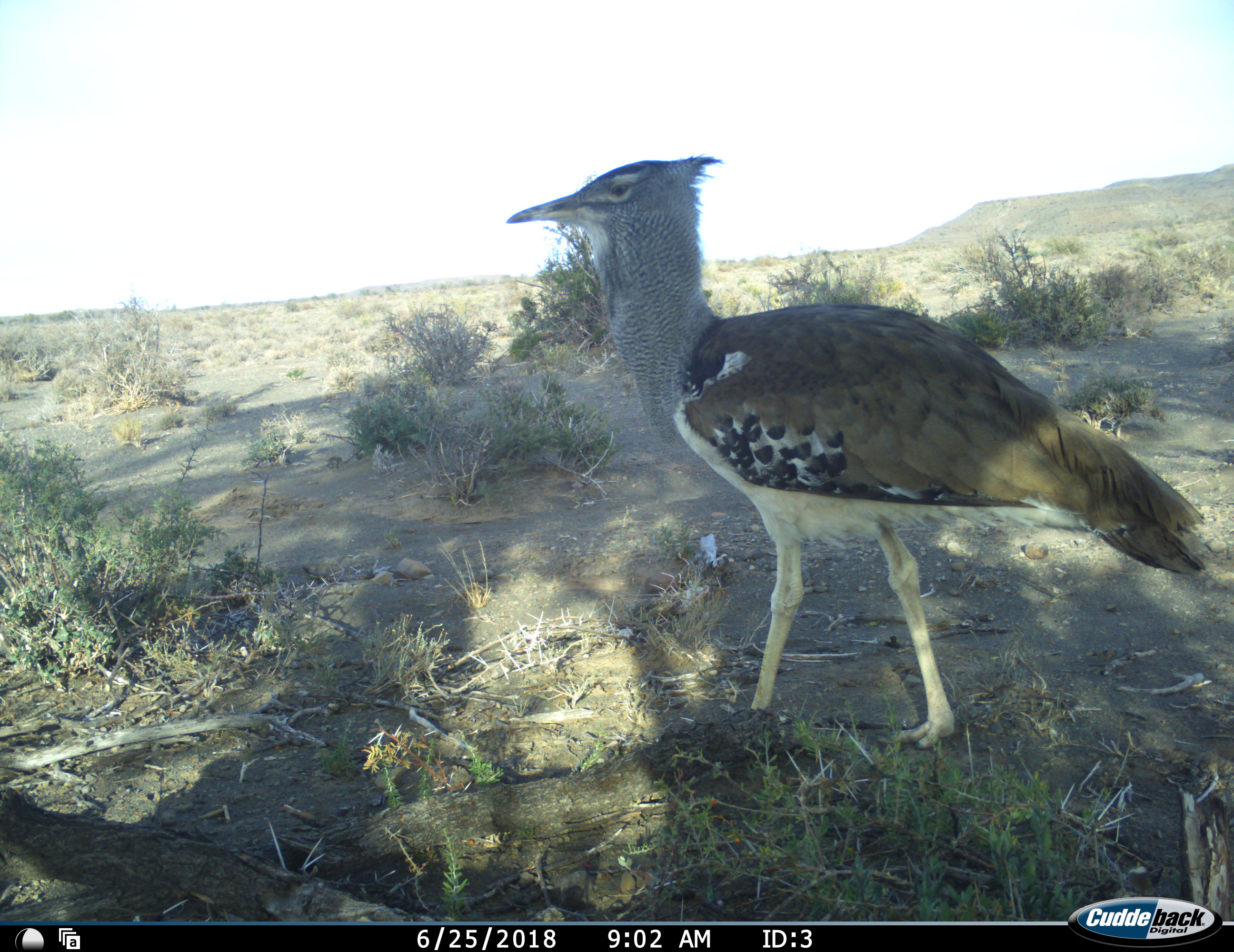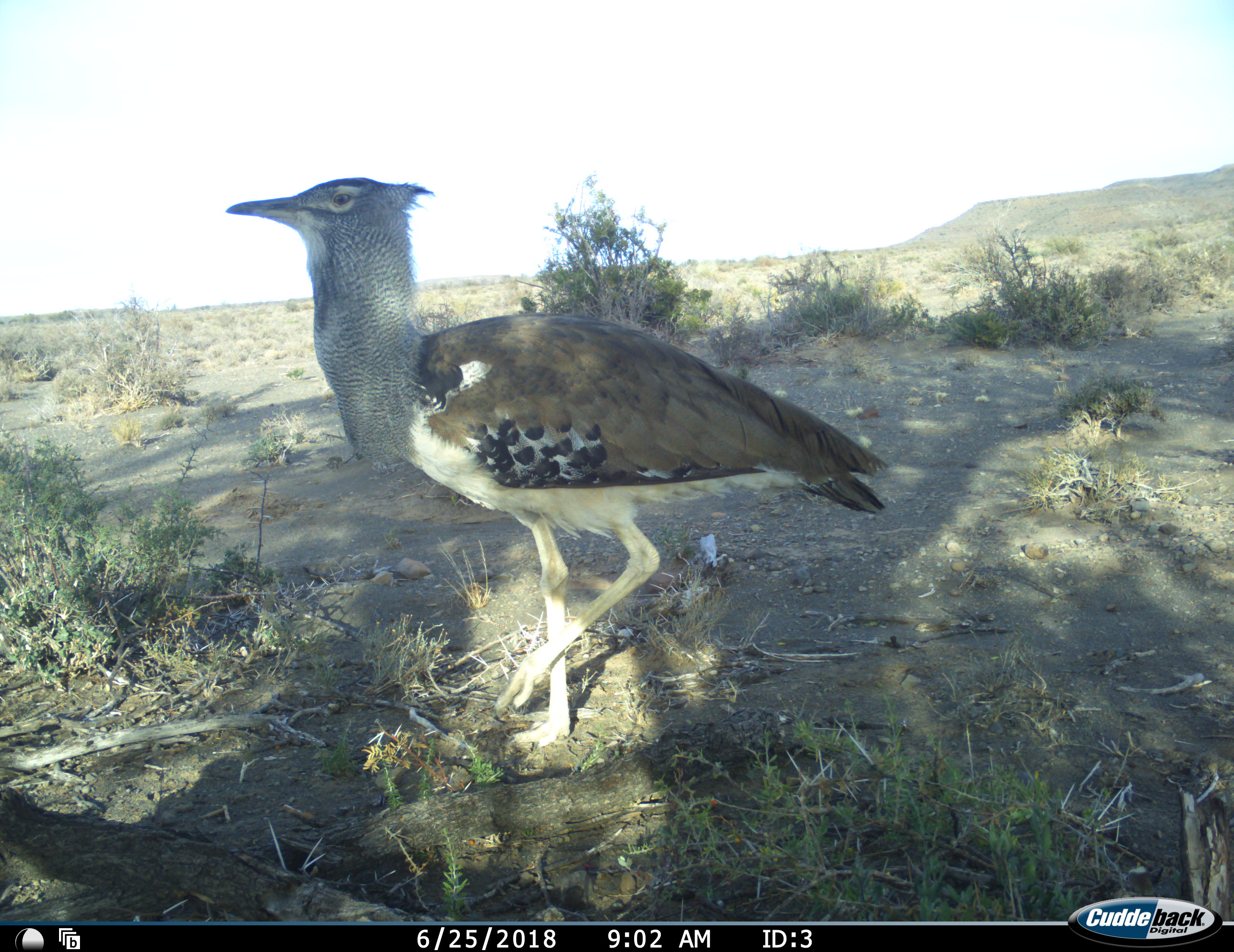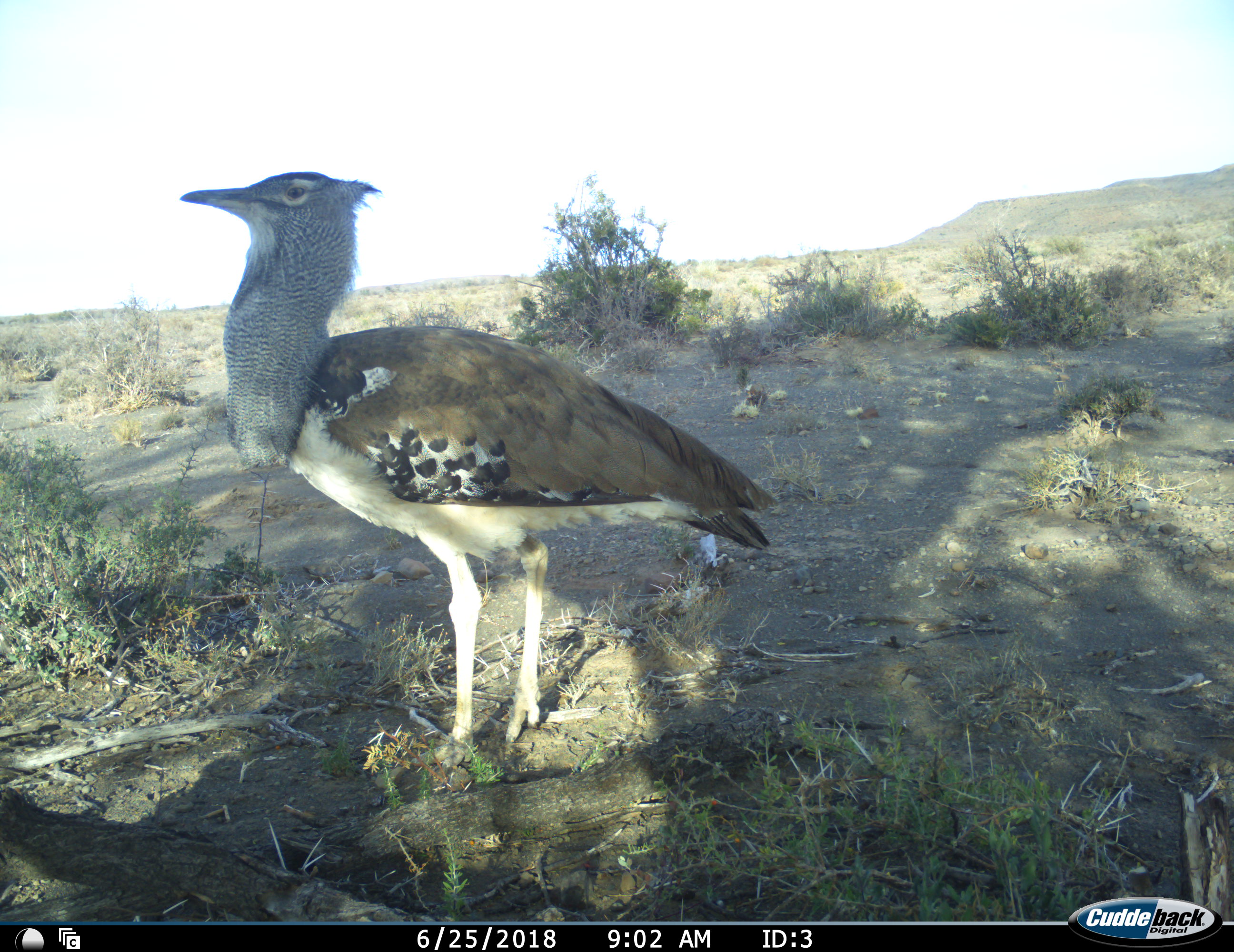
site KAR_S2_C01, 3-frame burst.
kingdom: Animalia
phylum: Chordata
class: Aves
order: Otidiformes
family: Otididae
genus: Ardeotis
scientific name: Ardeotis kori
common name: kori bustard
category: bustardkori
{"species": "bustardkori (kori bustard) (Ardeotis kori)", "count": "1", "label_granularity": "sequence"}